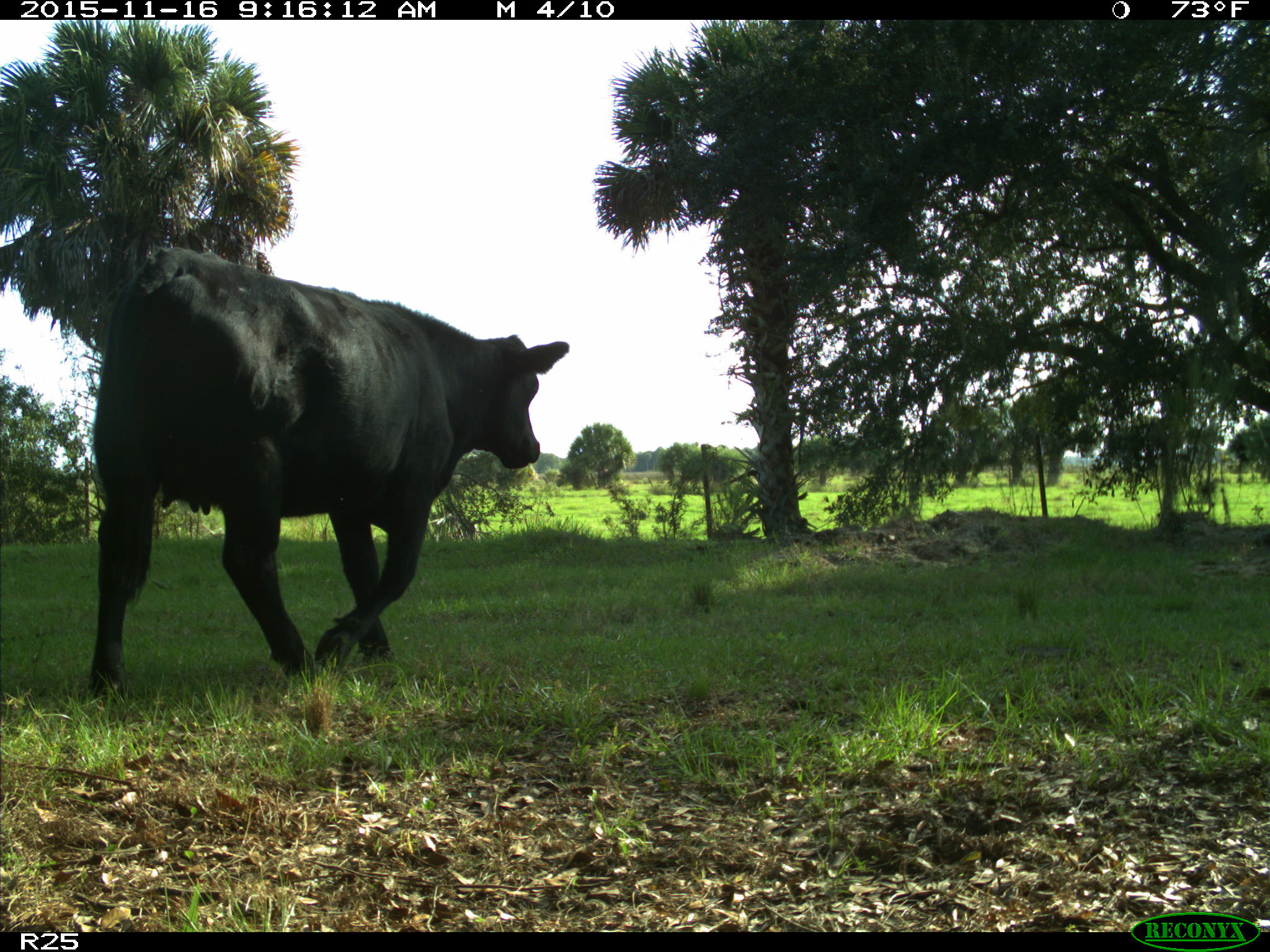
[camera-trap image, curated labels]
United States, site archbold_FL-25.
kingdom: Animalia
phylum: Chordata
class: Mammalia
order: Artiodactyla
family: Bovidae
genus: Bos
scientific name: Bos taurus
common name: domestic cow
Bos taurus (domestic cow).